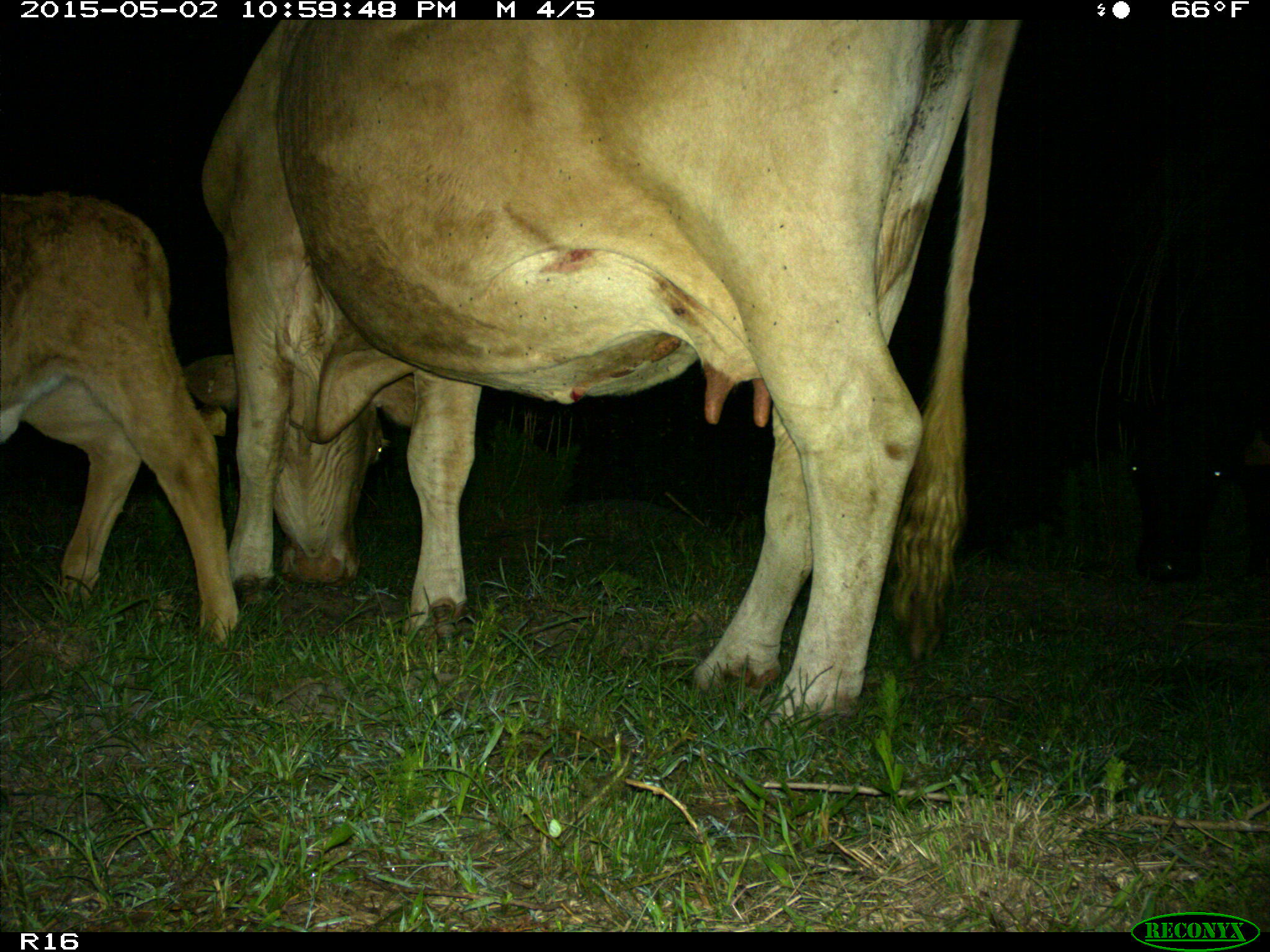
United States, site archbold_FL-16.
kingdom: Animalia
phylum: Chordata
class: Mammalia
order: Artiodactyla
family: Bovidae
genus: Bos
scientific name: Bos taurus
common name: domestic cow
Bos taurus (domestic cow).